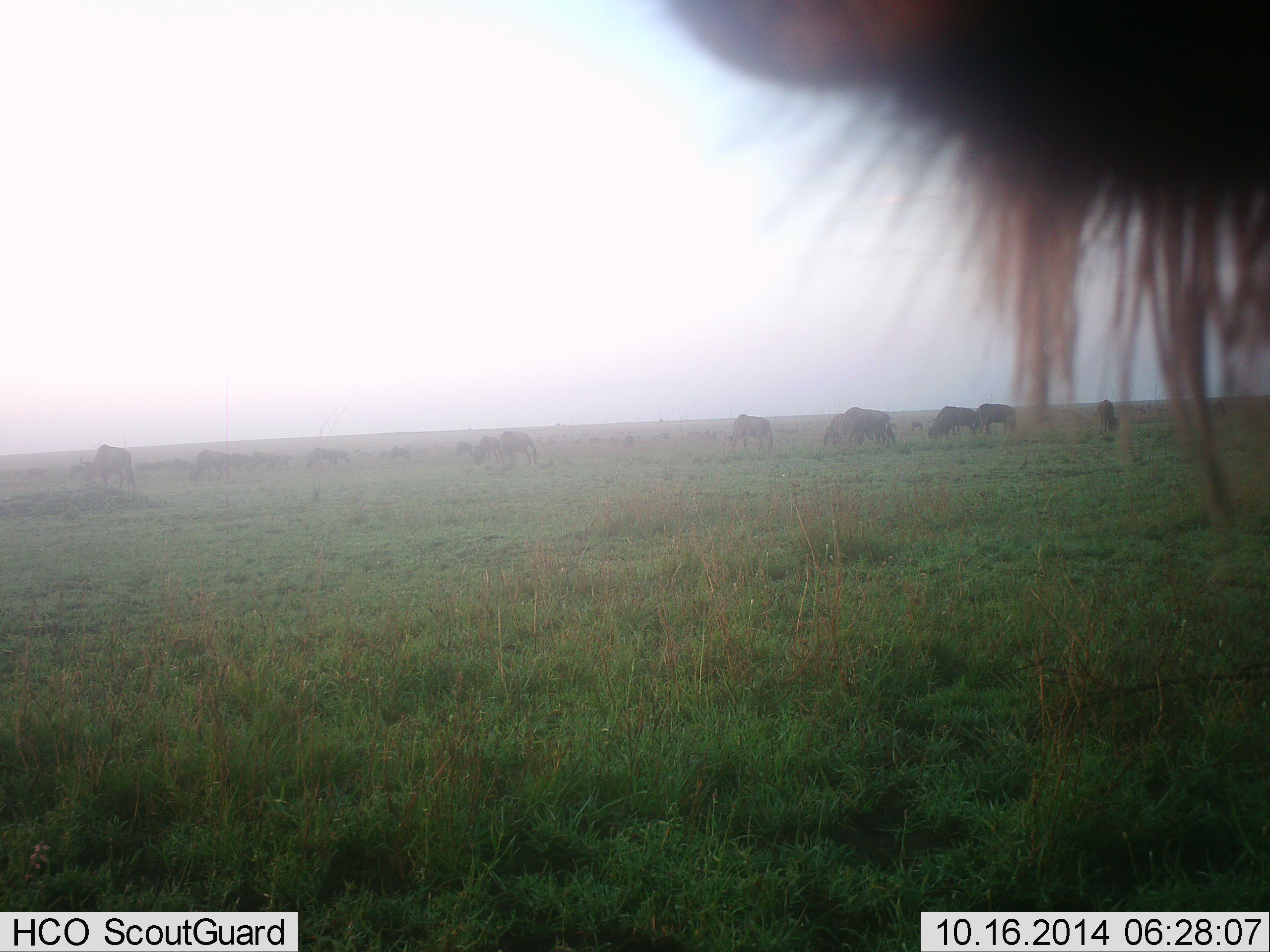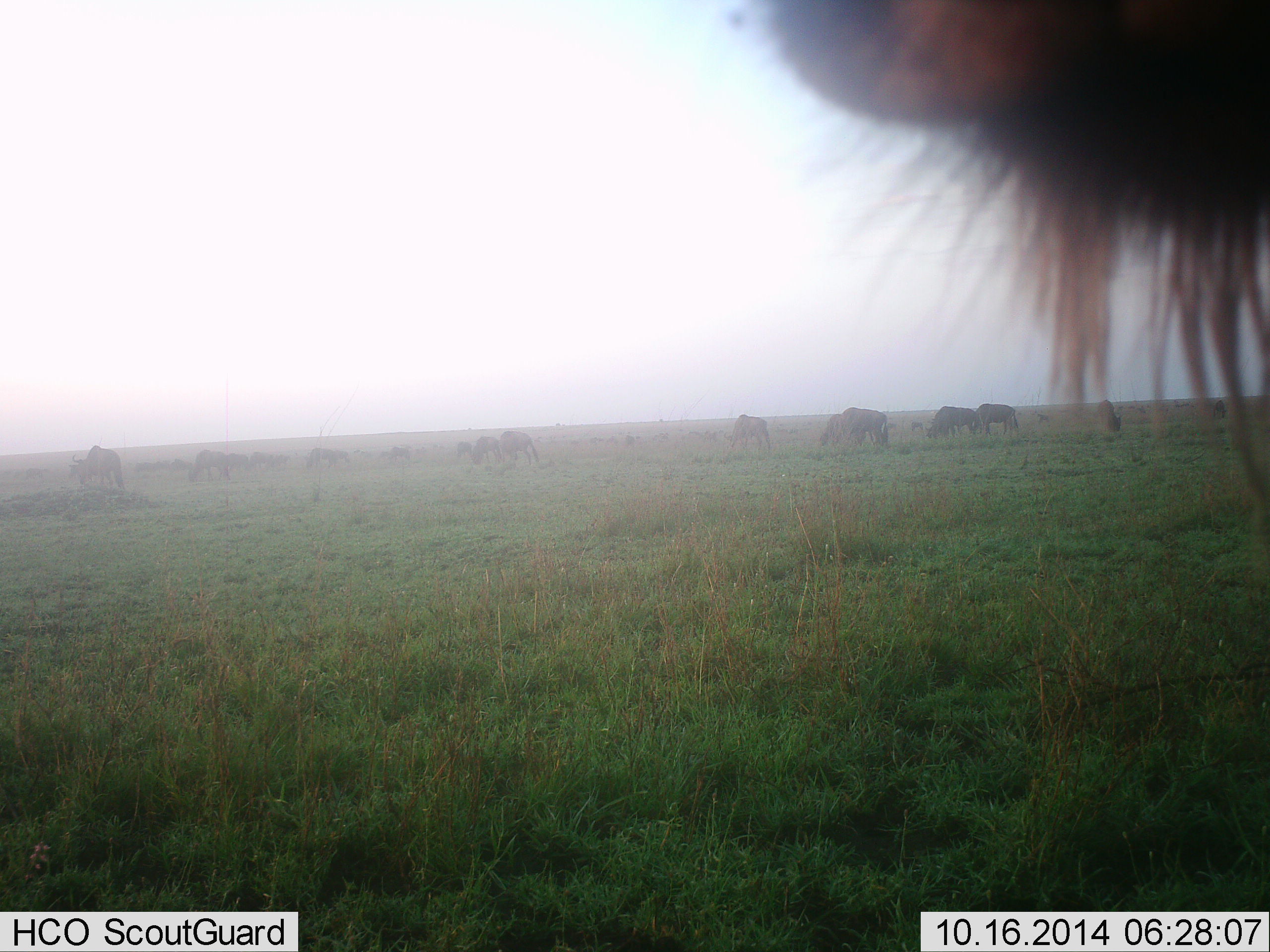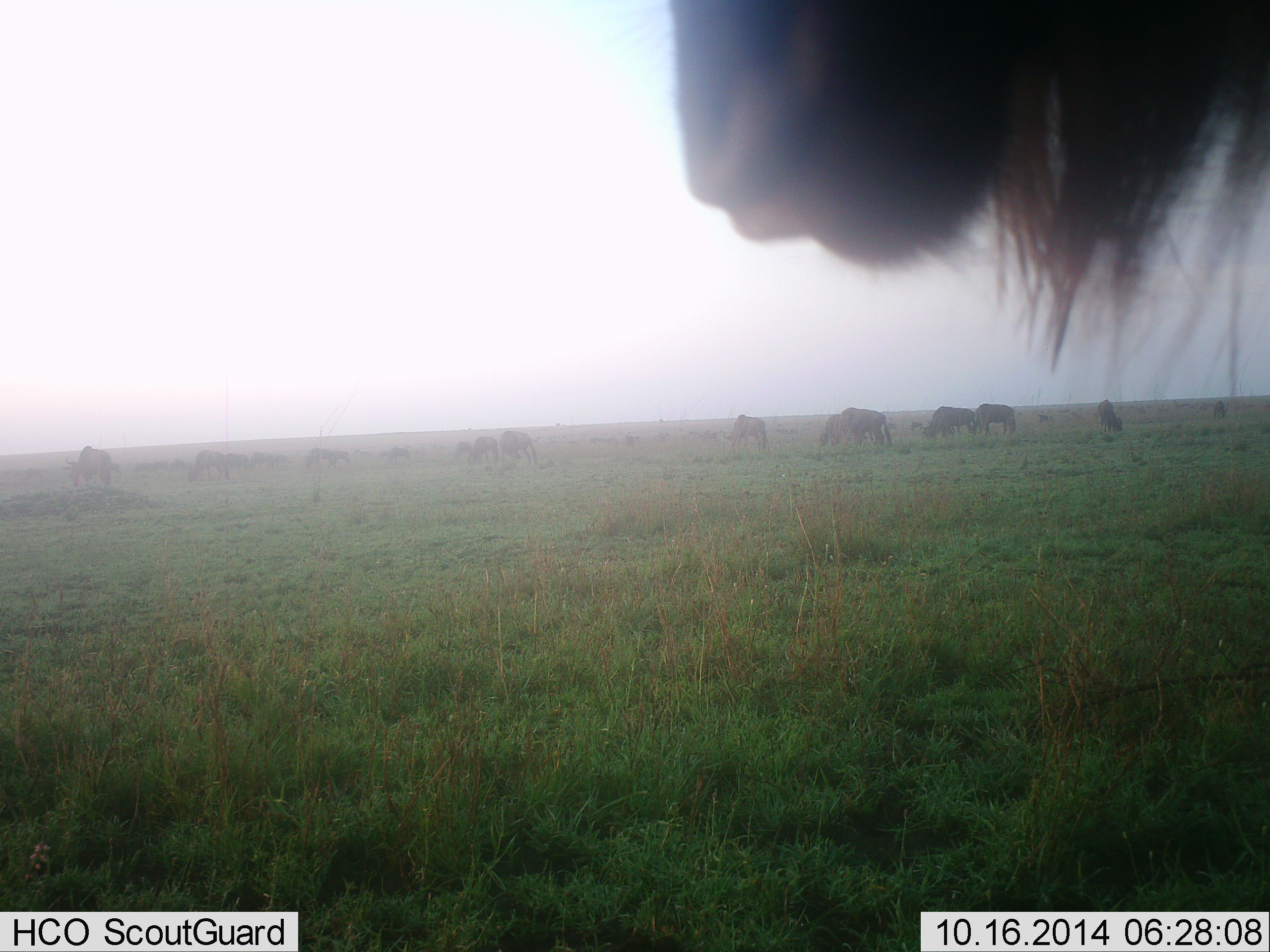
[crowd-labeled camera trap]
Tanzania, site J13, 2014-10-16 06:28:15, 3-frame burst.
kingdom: Animalia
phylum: Chordata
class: Mammalia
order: Artiodactyla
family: Bovidae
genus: Connochaetes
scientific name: Connochaetes taurinus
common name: blue wildebeest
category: wildebeest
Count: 11-50.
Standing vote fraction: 50%.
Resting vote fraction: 0%.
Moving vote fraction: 20%.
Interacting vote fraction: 0%.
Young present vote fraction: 0%.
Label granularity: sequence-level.